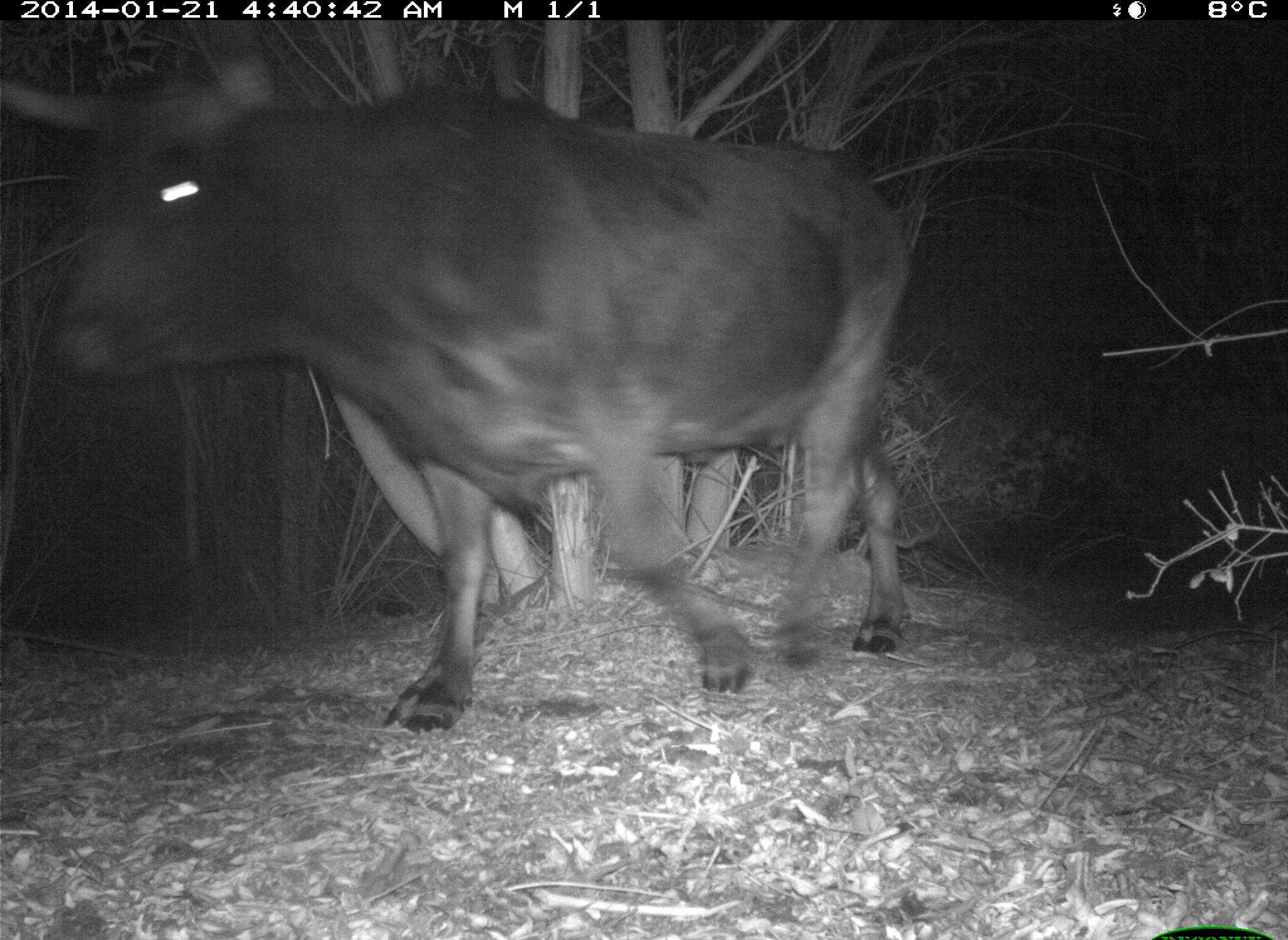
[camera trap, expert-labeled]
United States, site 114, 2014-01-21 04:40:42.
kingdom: Animalia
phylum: Chordata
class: Mammalia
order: Artiodactyla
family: Bovidae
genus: Bos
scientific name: Bos taurus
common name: cow